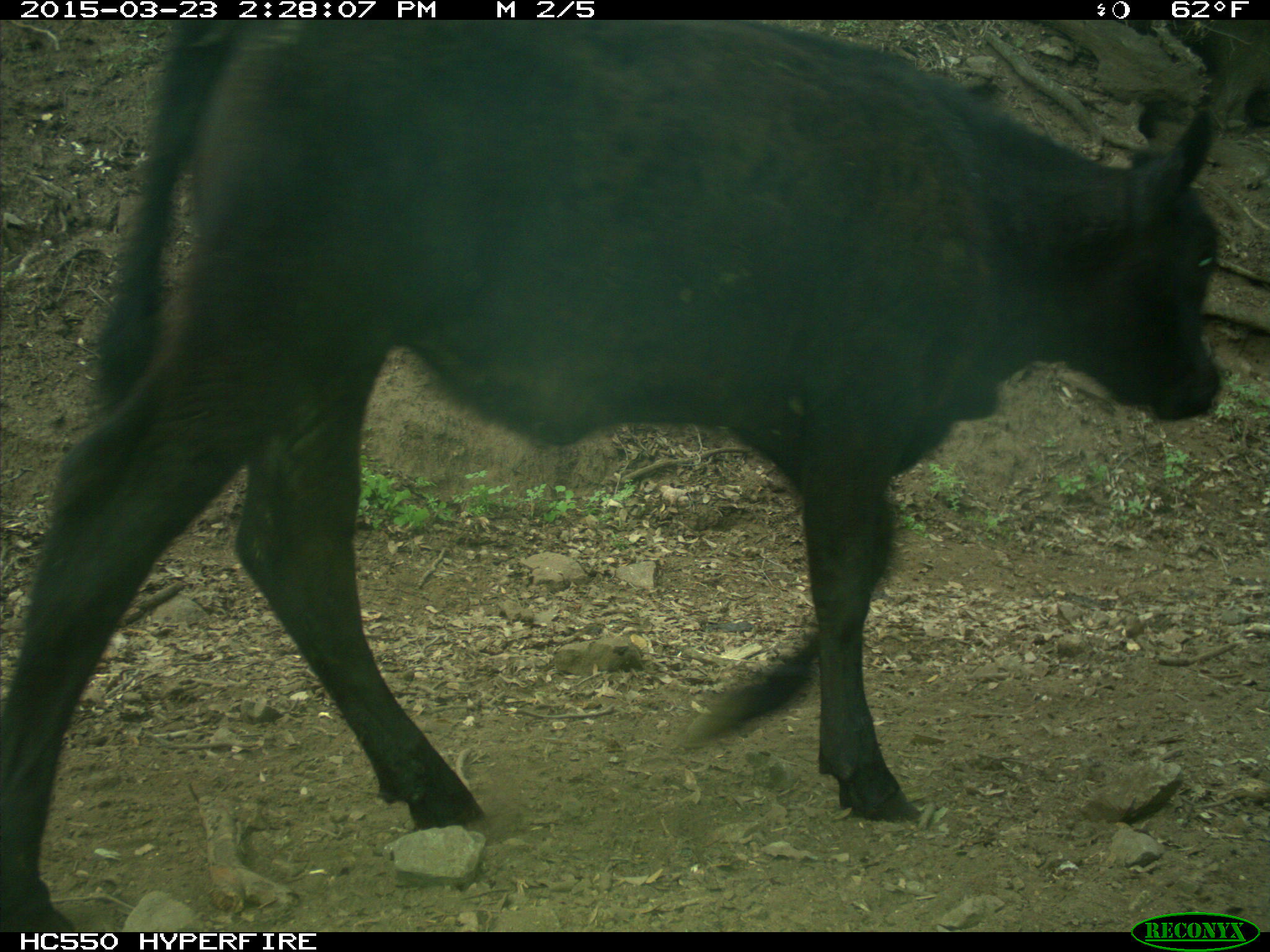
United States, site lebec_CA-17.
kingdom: Animalia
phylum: Chordata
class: Mammalia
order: Artiodactyla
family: Bovidae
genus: Bos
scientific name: Bos taurus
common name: domestic cow